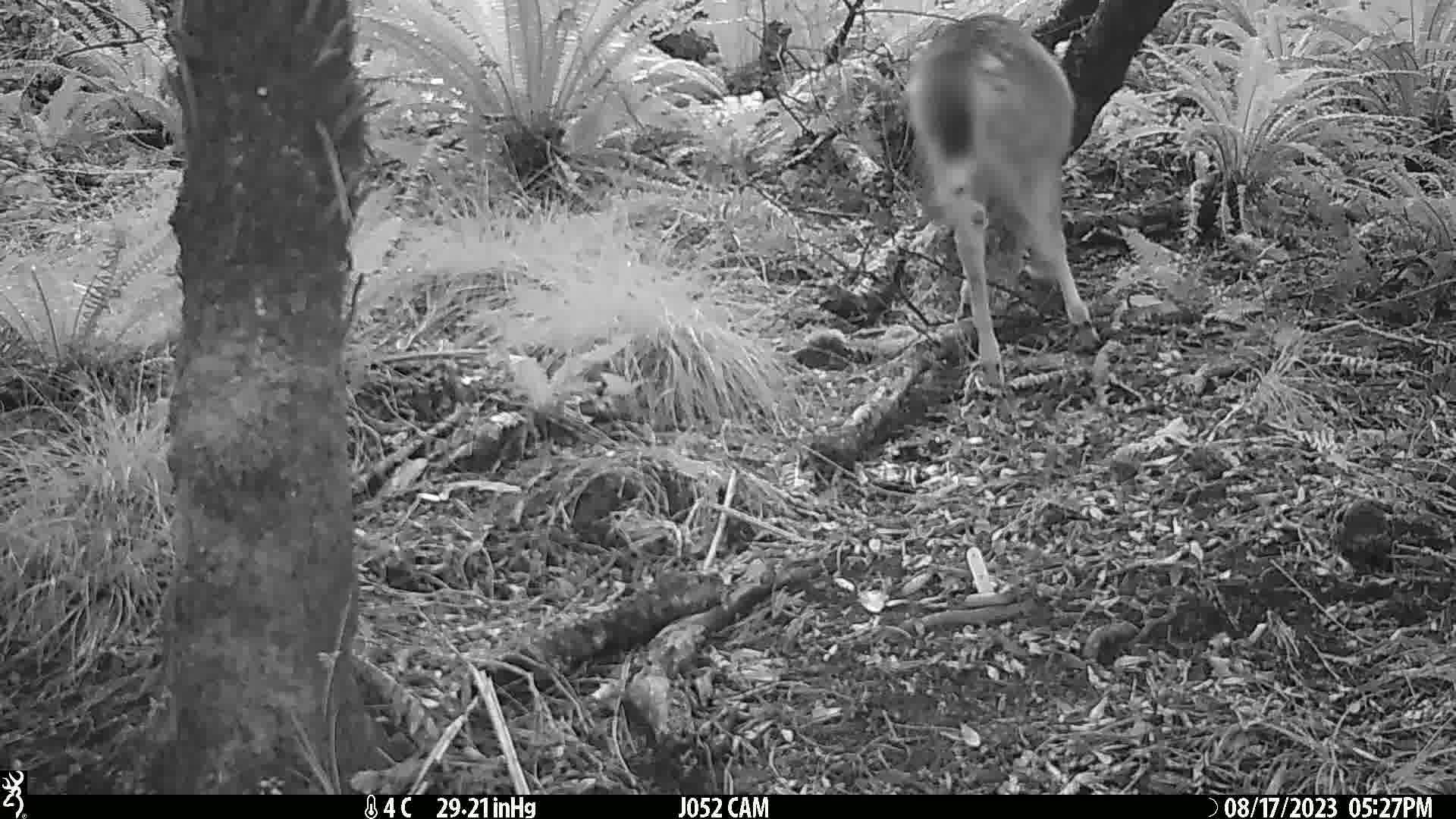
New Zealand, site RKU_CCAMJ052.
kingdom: Animalia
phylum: Chordata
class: Mammalia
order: Artiodactyla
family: Cervidae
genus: Odocoileus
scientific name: Odocoileus virginianus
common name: white-tailed deer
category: white tailed deer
White tailed deer (white-tailed deer) (Odocoileus virginianus).